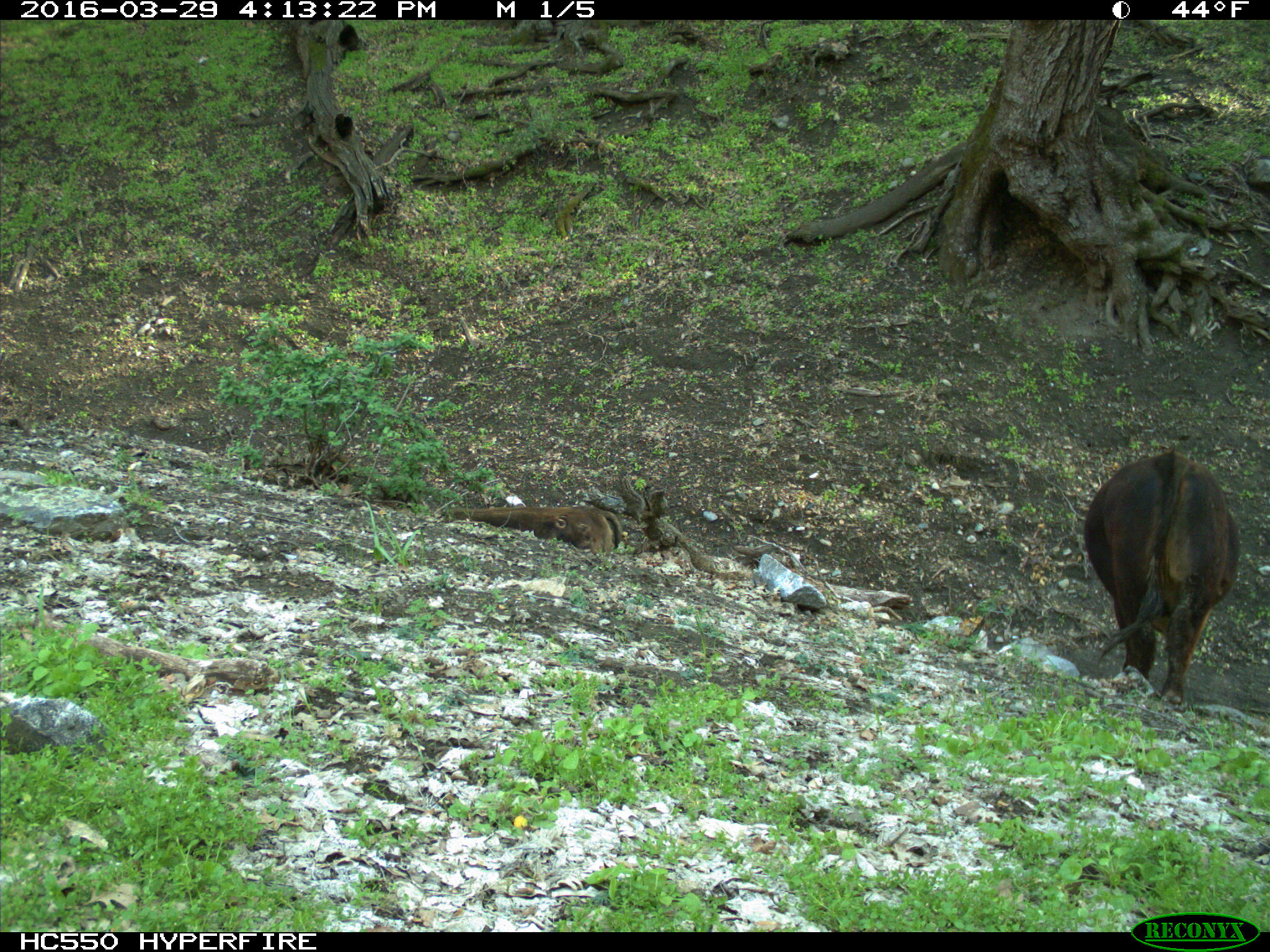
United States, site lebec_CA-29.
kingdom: Animalia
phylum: Chordata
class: Mammalia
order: Artiodactyla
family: Bovidae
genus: Bos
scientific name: Bos taurus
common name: domestic cow